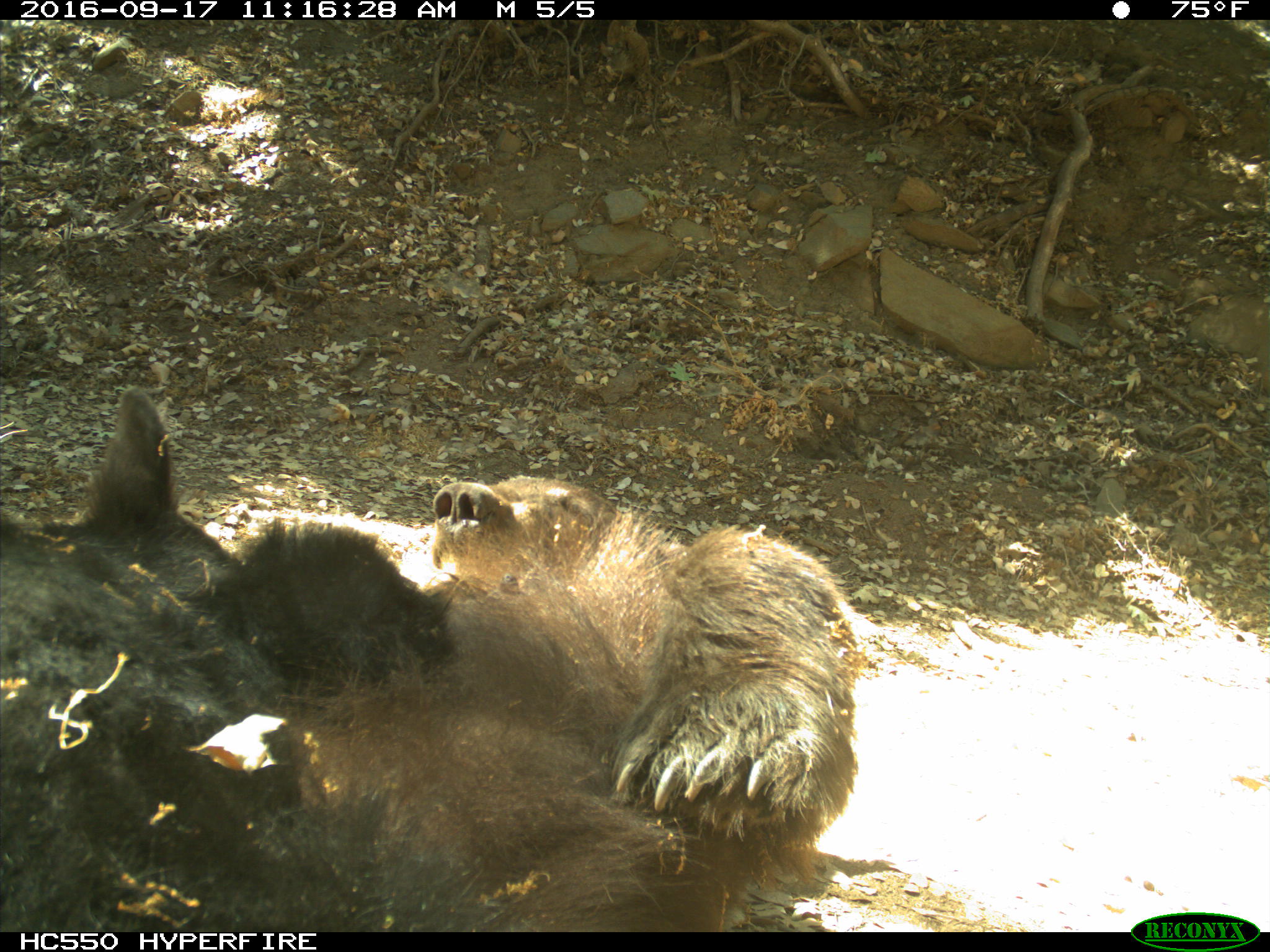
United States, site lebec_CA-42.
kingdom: Animalia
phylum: Chordata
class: Mammalia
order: Carnivora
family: Ursidae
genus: Ursus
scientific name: Ursus americanus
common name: american black bear